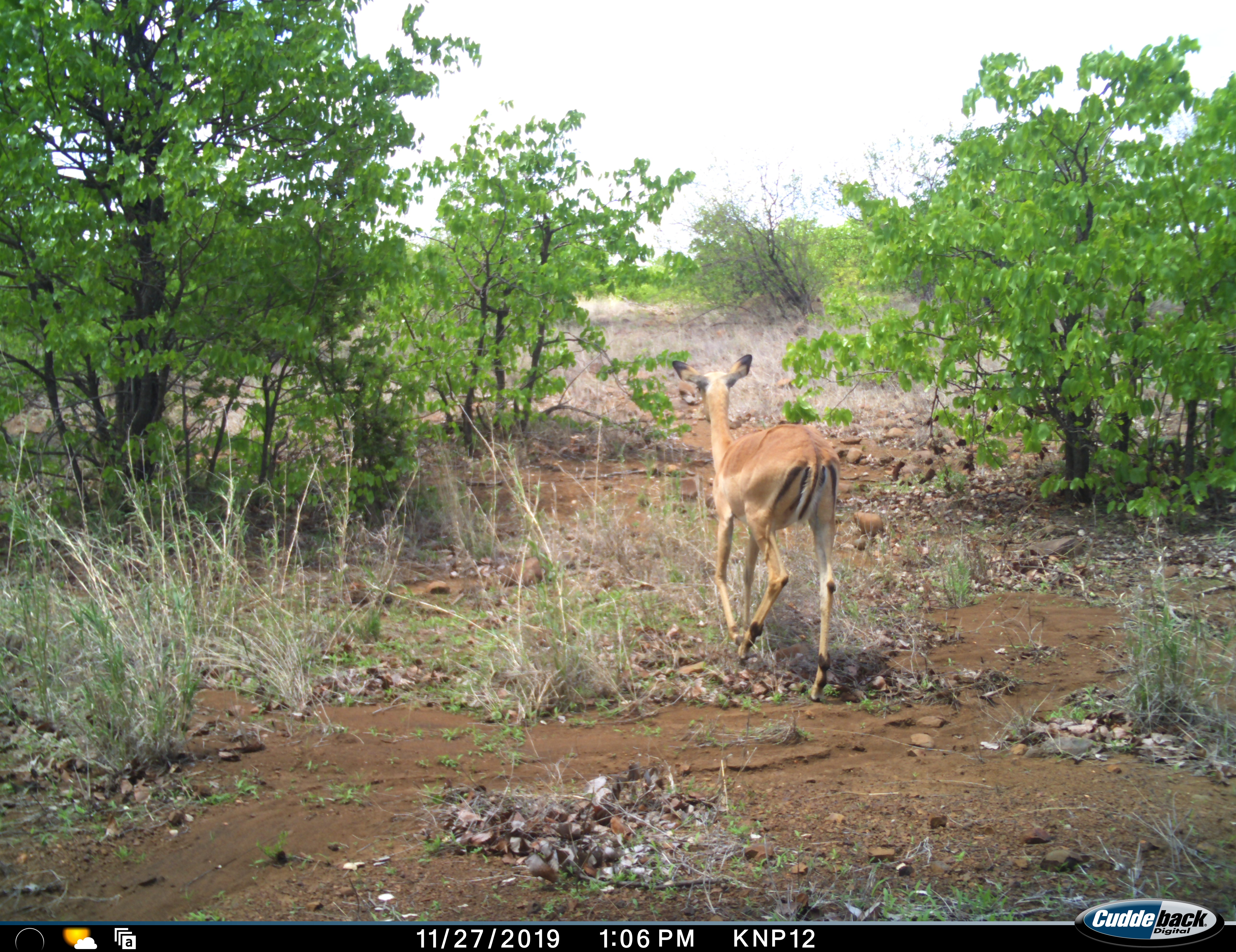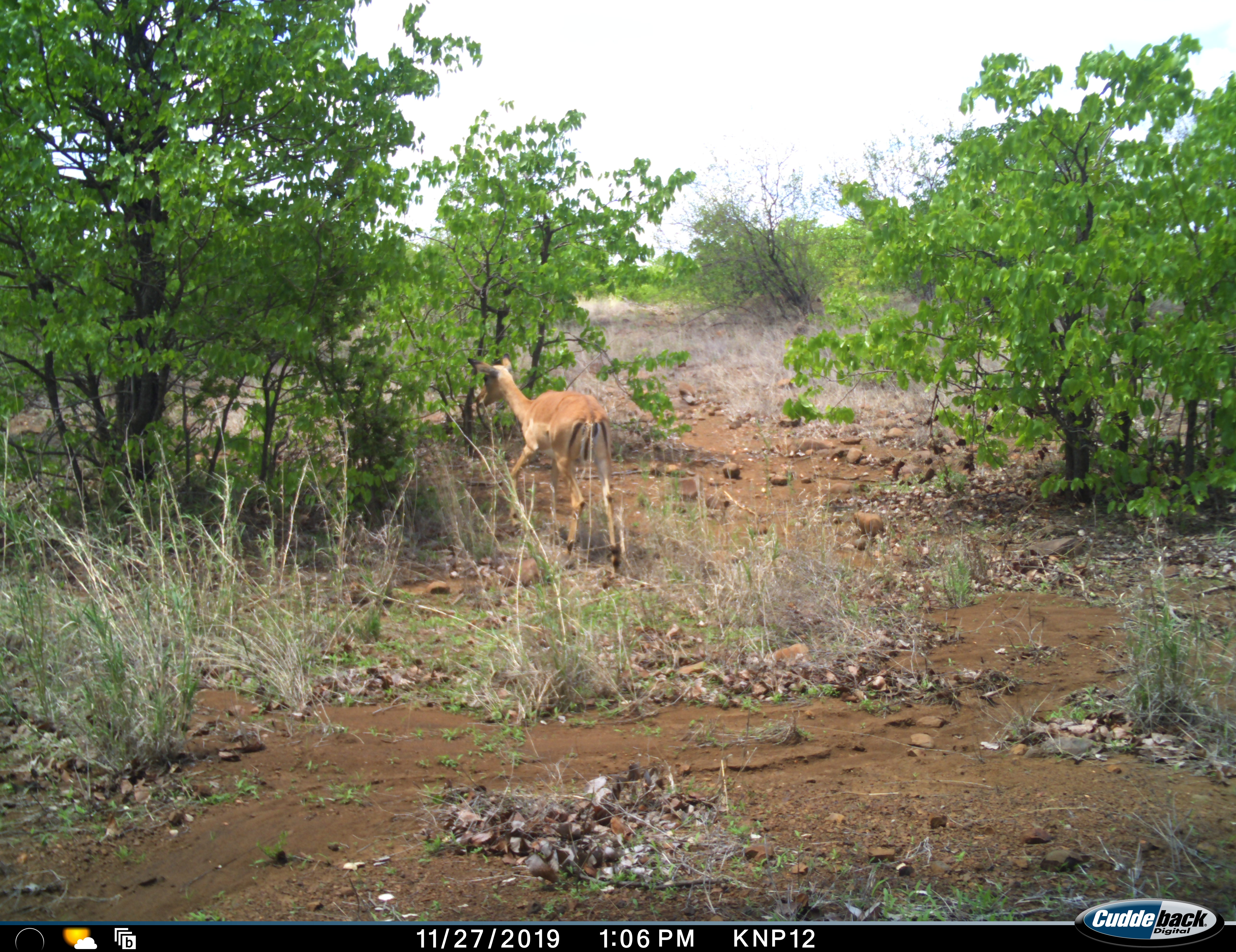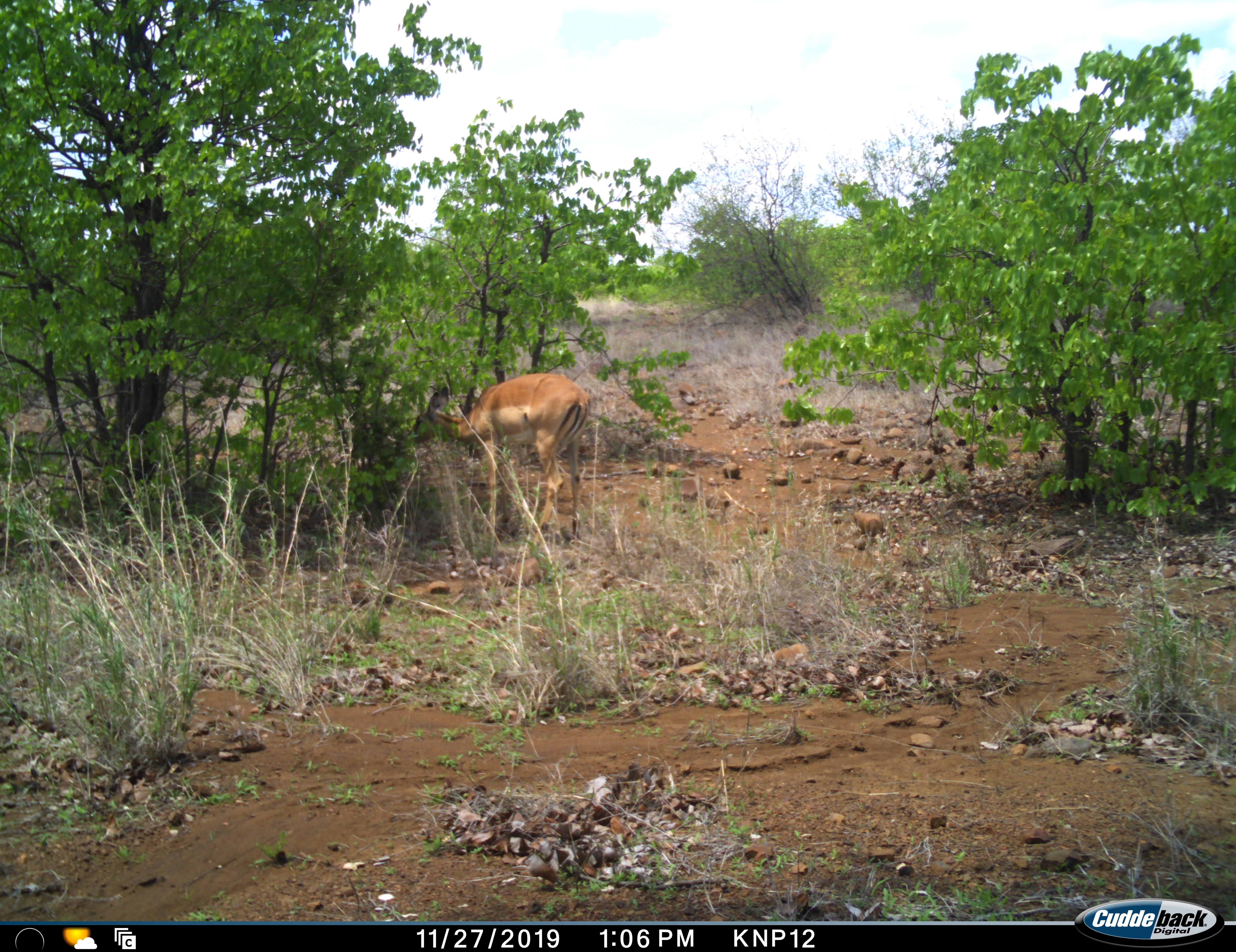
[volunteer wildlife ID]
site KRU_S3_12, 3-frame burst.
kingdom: Animalia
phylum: Chordata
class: Mammalia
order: Artiodactyla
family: Bovidae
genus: Aepyceros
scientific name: Aepyceros melampus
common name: impala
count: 1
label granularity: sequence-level